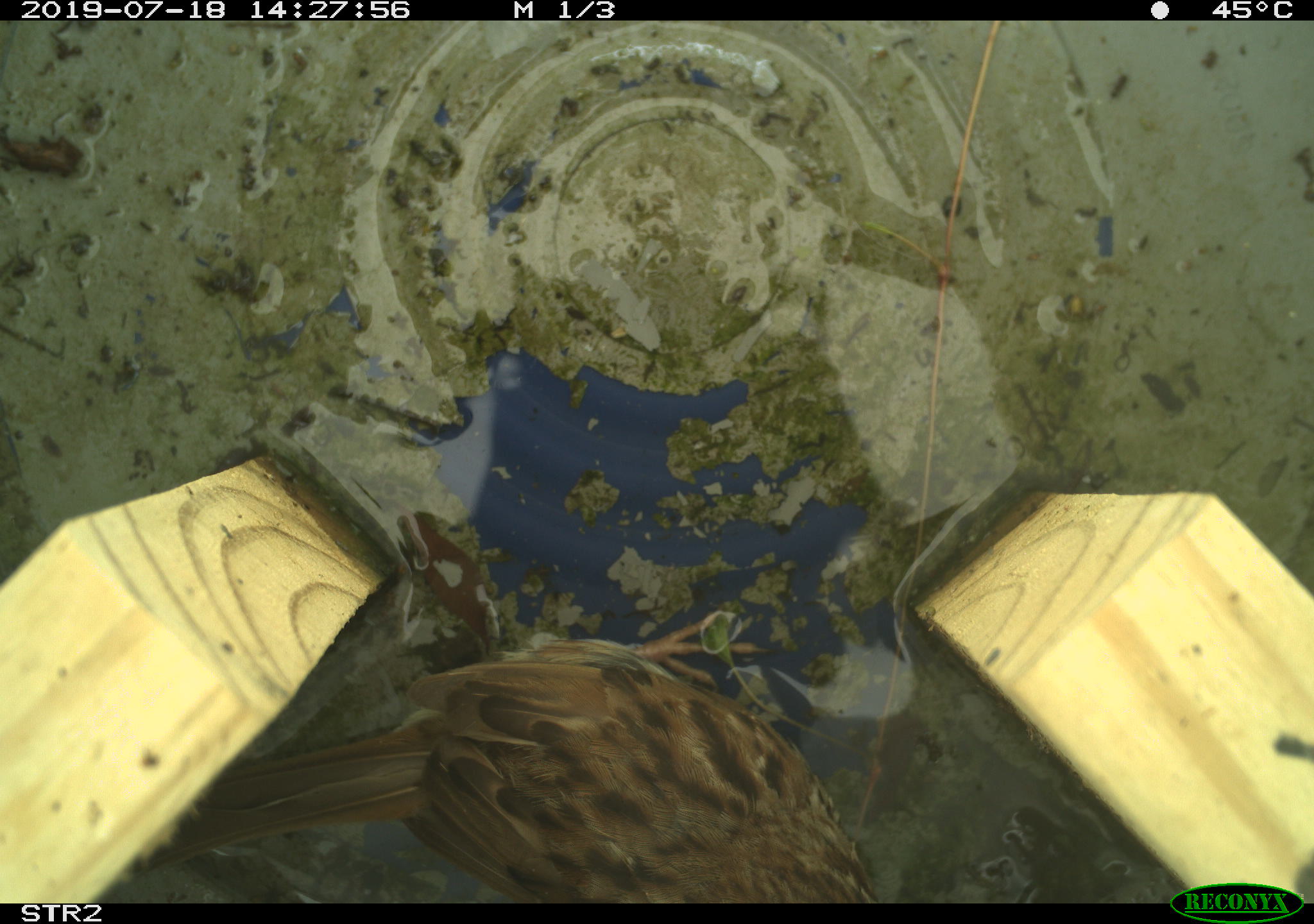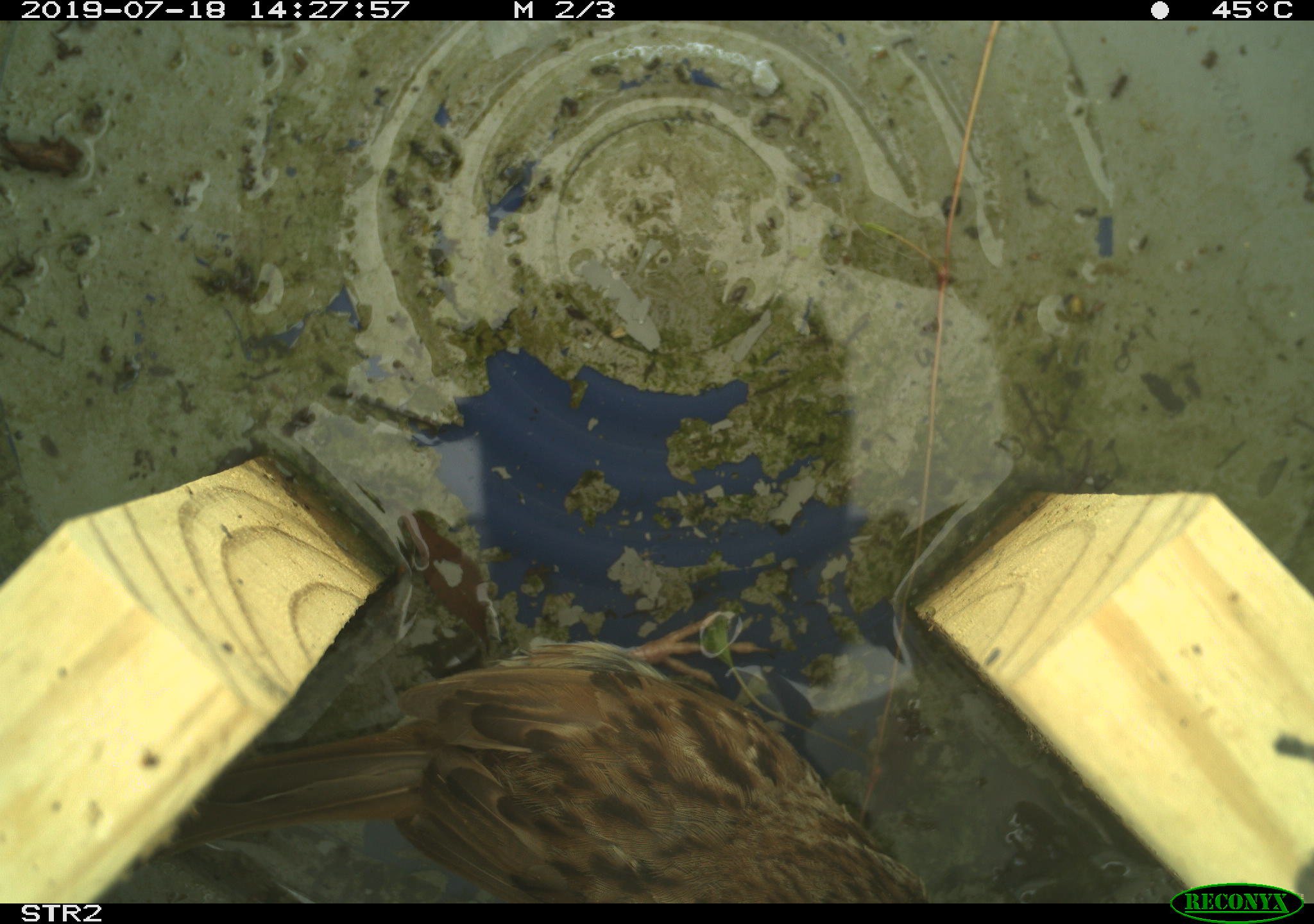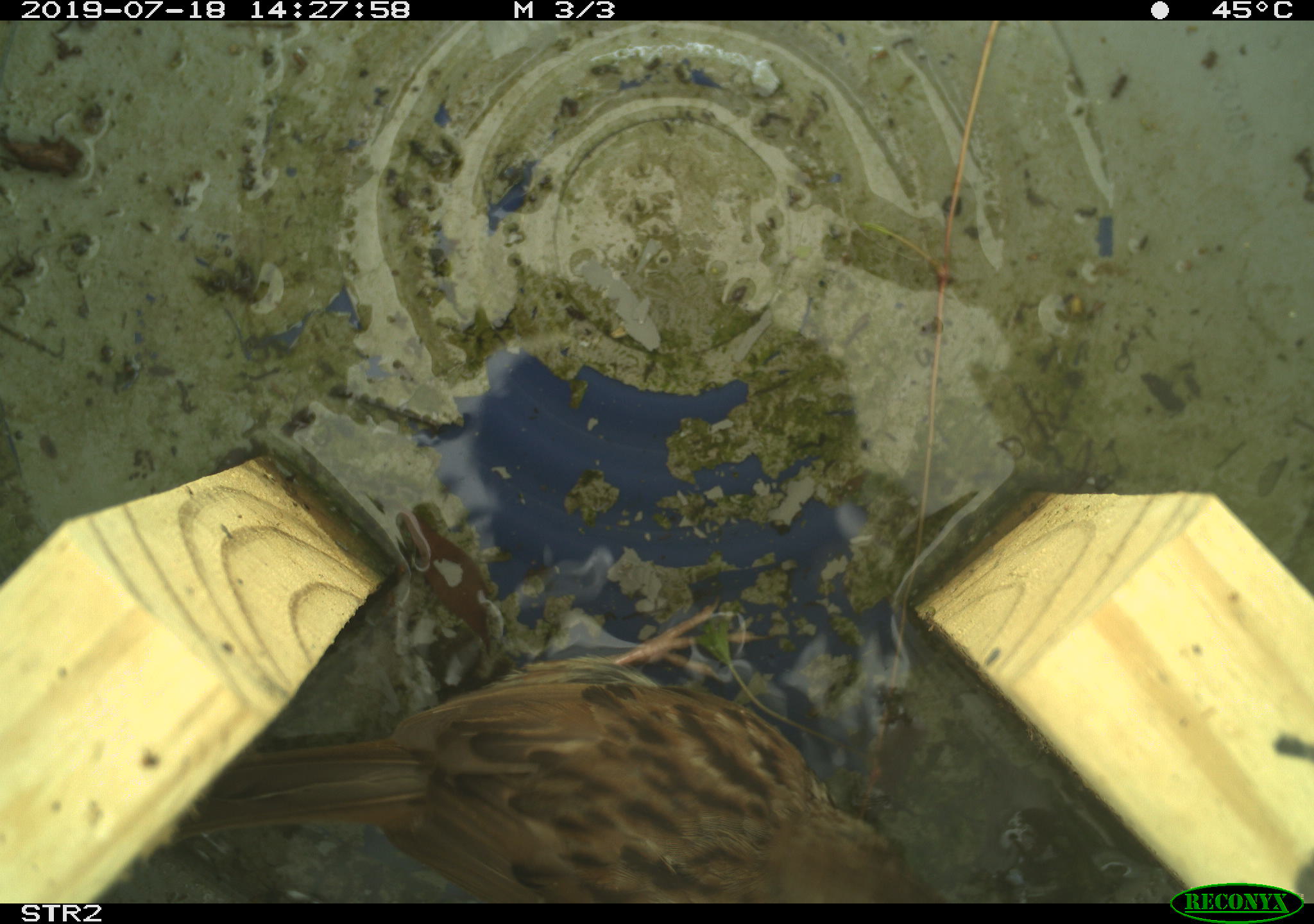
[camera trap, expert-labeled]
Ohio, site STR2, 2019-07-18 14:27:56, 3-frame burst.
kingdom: Animalia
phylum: Chordata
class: Aves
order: Passeriformes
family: Passerellidae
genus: Melospiza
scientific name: Melospiza melodia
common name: song sparrow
Song sparrow (Melospiza melodia).